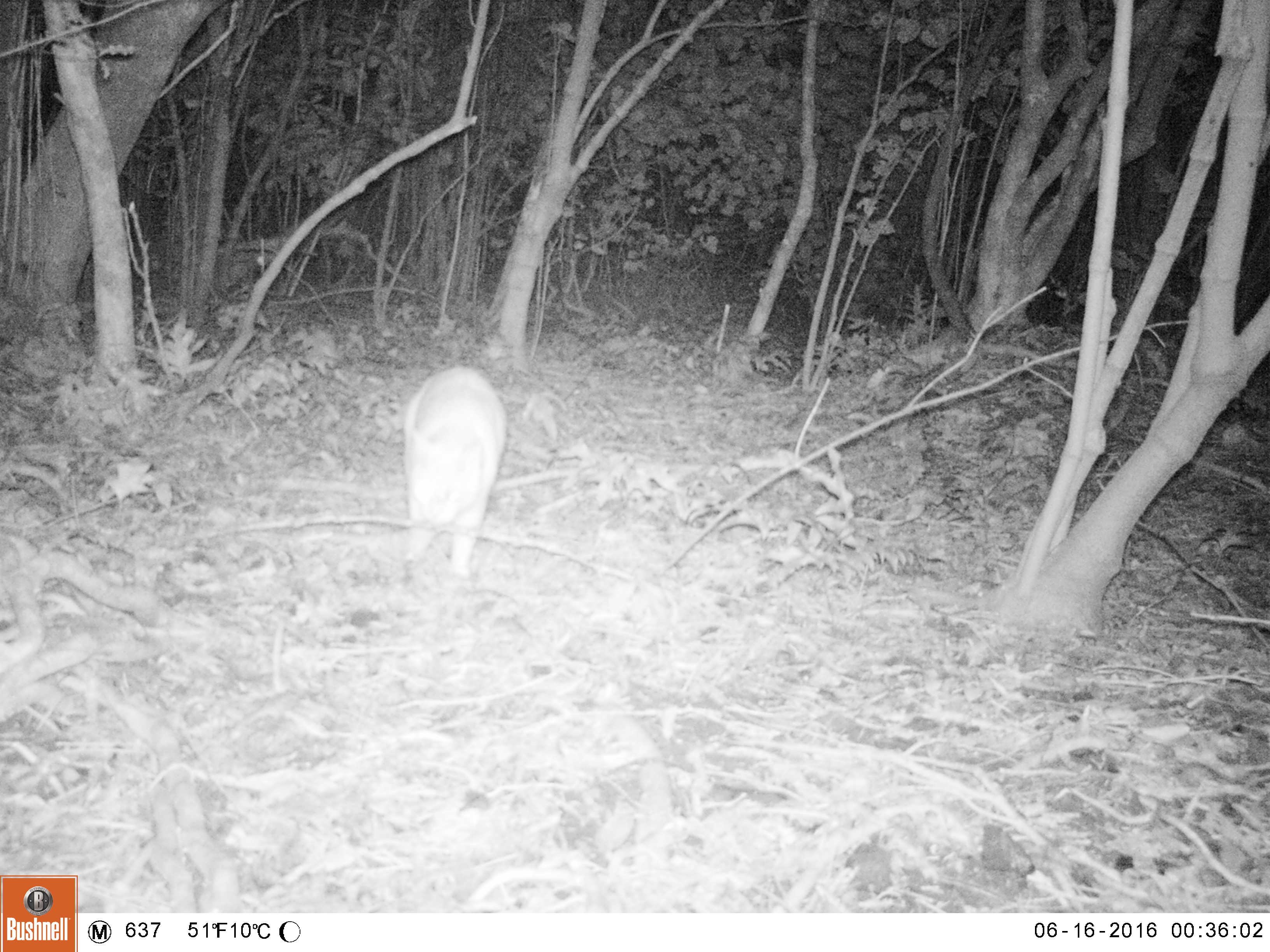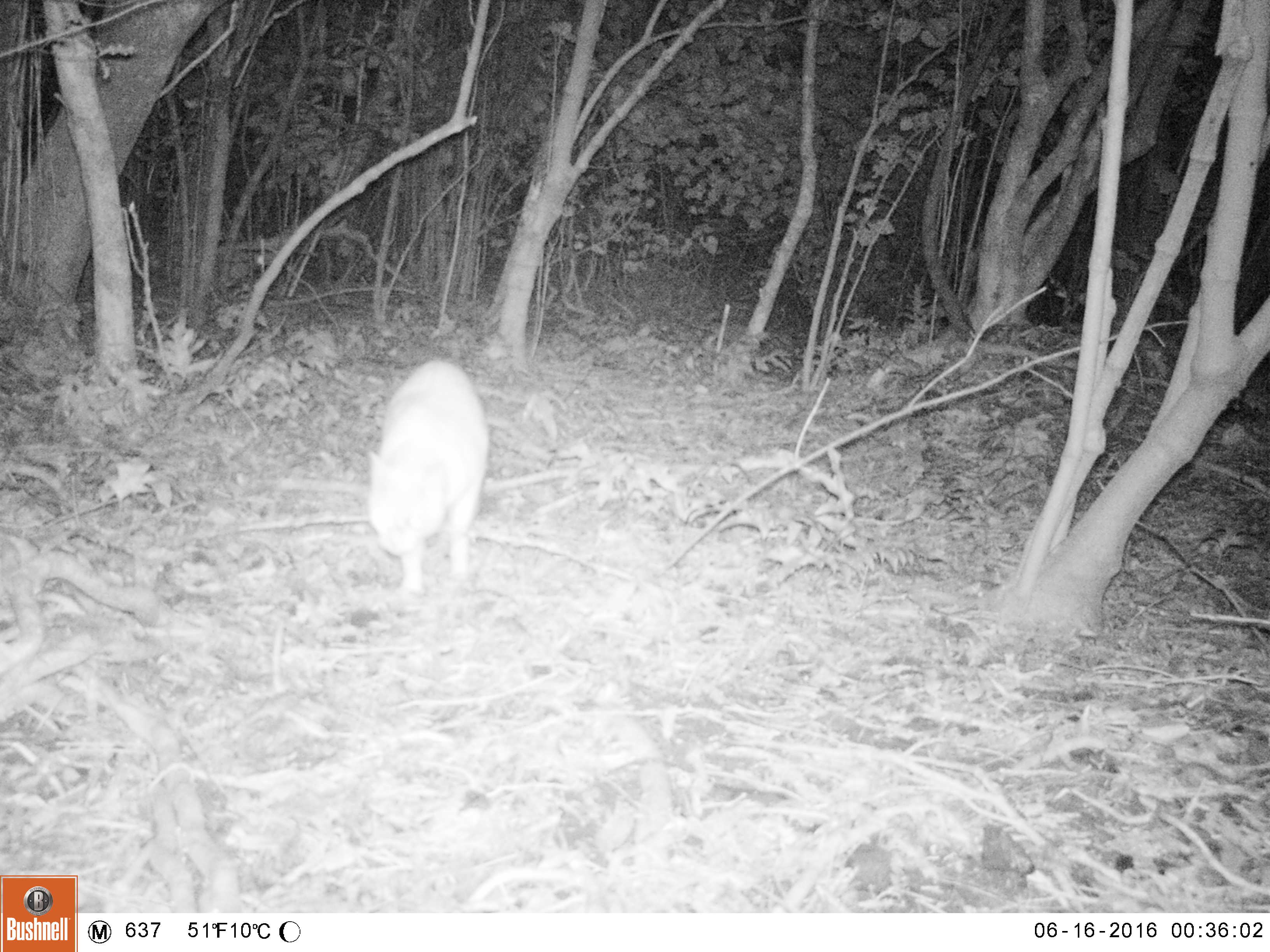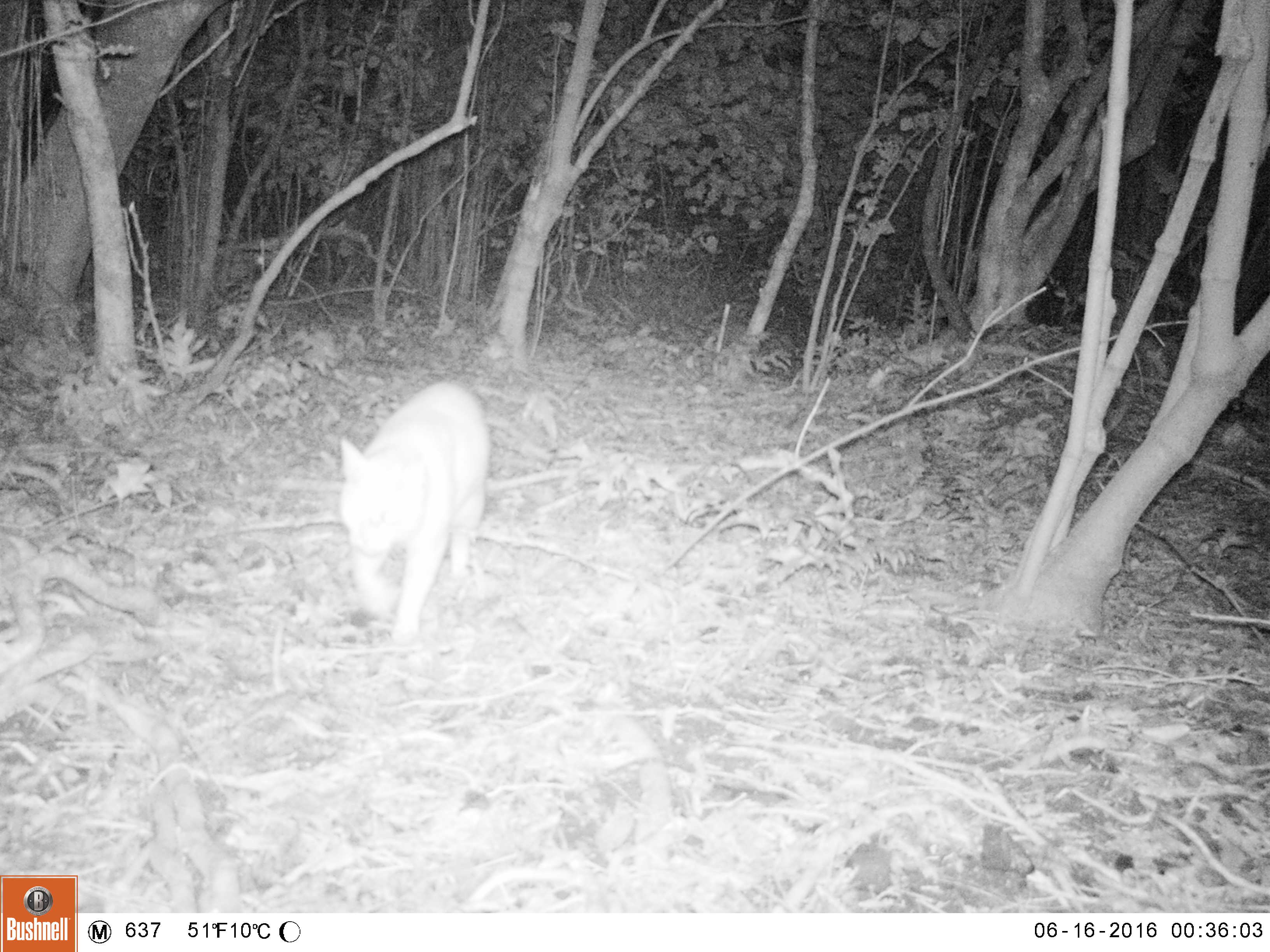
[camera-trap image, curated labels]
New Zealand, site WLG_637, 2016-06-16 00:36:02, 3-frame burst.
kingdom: Animalia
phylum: Chordata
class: Mammalia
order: Carnivora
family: Felidae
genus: Felis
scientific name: Felis catus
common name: domestic cat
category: cat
Cat (domestic cat) (Felis catus).